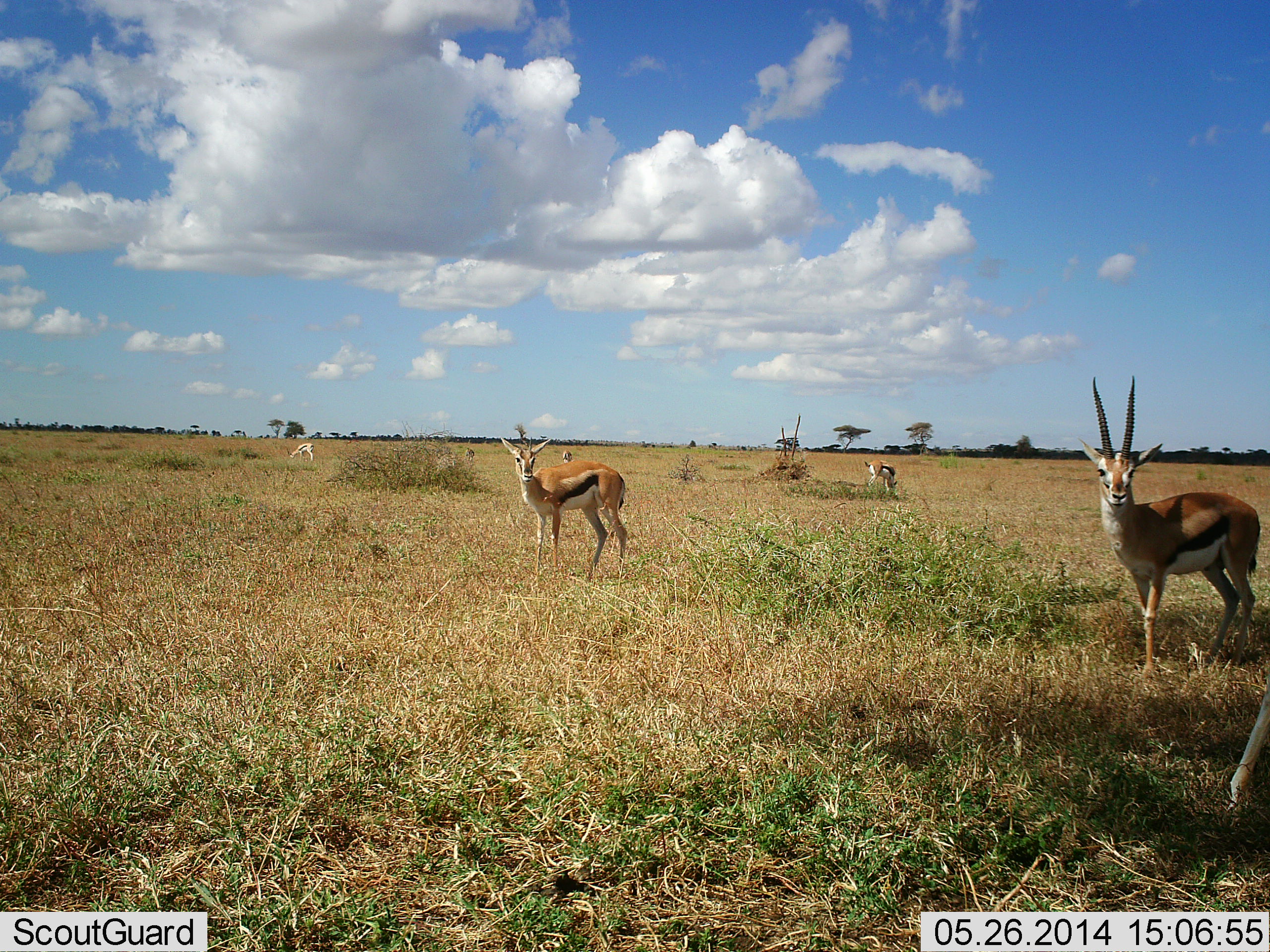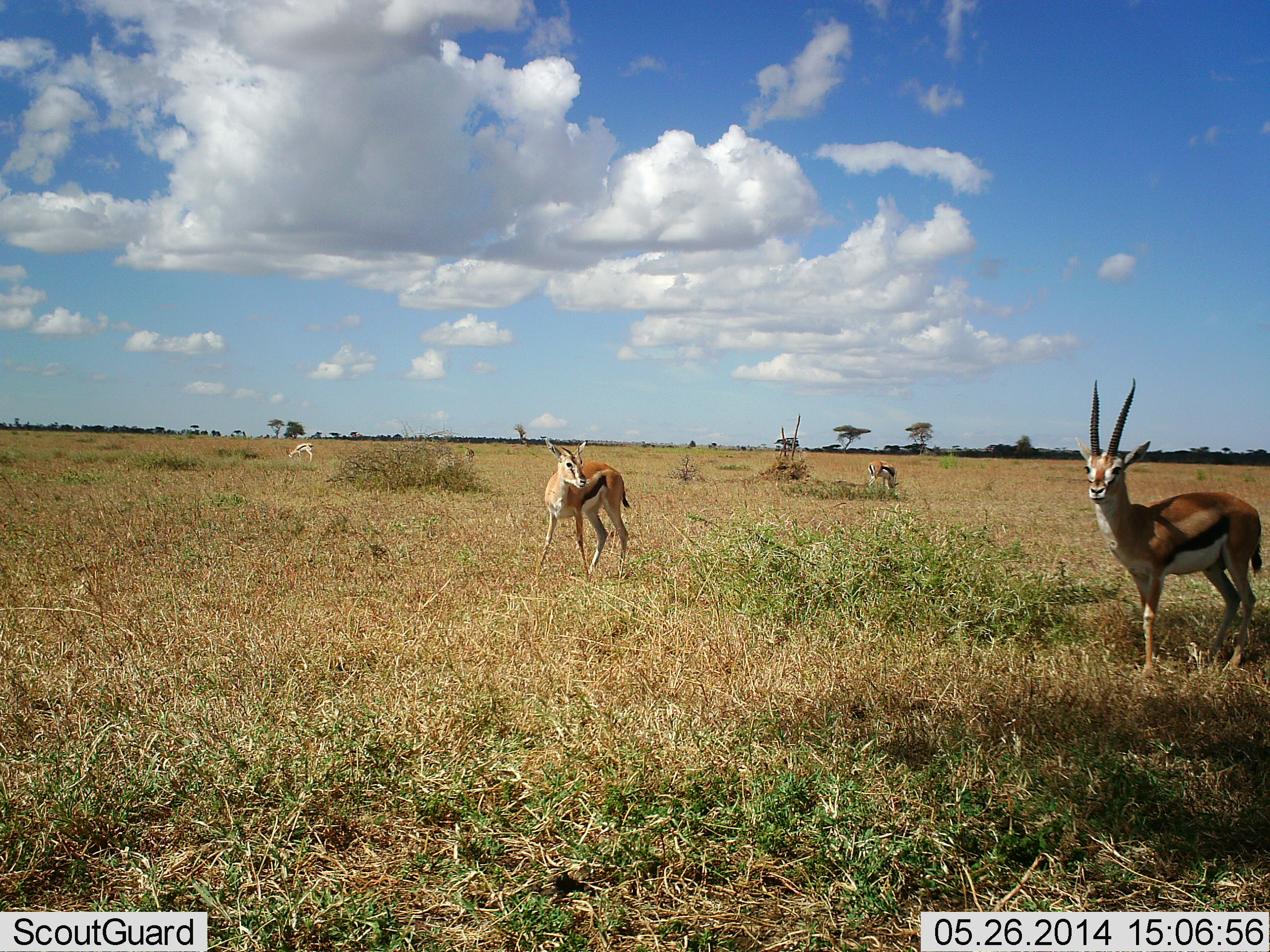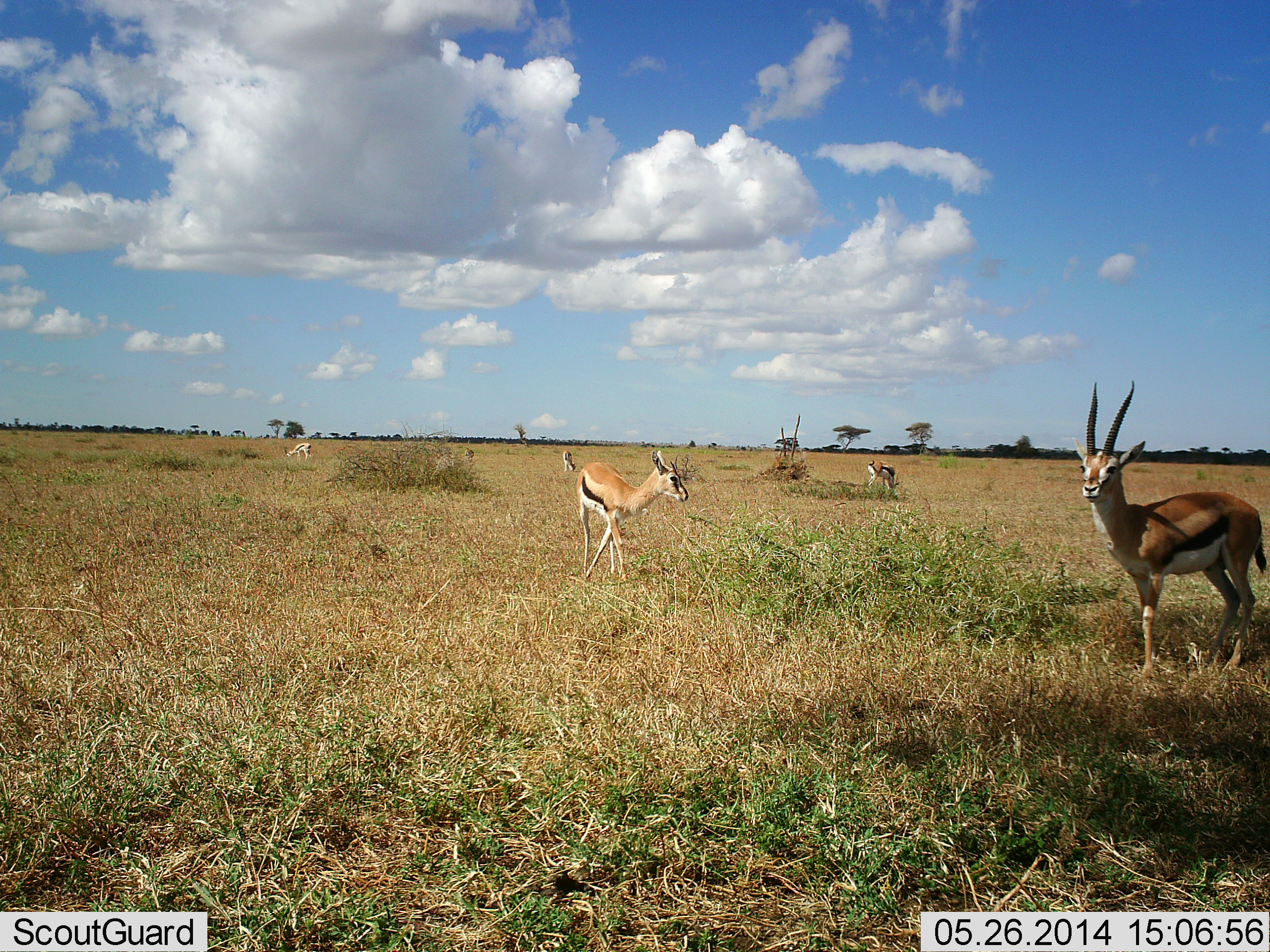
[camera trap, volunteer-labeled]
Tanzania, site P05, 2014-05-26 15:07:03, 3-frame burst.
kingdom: Animalia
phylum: Chordata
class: Mammalia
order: Artiodactyla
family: Bovidae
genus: Eudorcas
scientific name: Eudorcas thomsonii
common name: thomson's gazelle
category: gazellethomsons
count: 5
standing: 100%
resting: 10%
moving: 70%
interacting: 0%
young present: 0%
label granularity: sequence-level